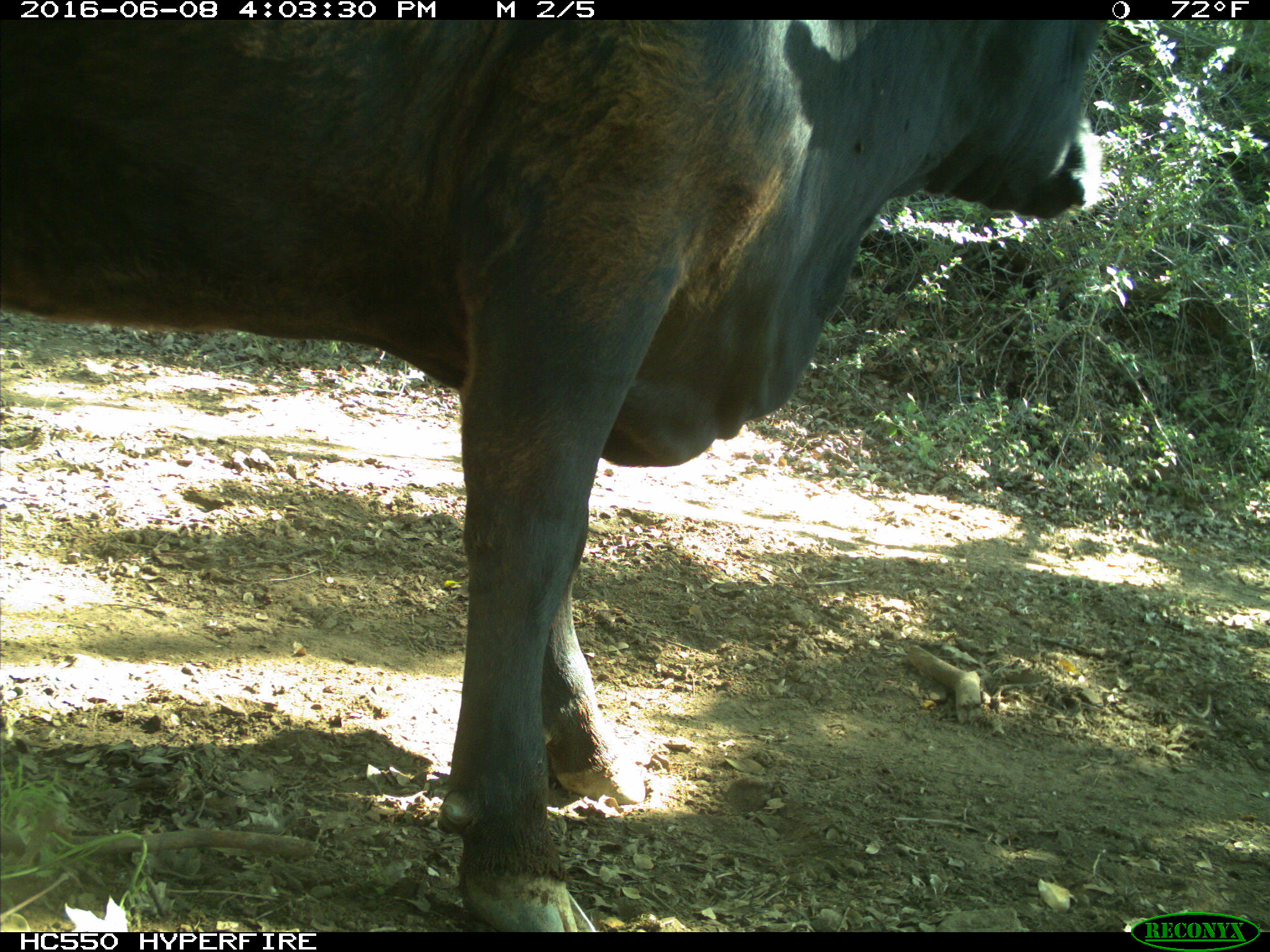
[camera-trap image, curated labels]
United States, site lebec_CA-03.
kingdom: Animalia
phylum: Chordata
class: Mammalia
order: Artiodactyla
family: Bovidae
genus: Bos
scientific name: Bos taurus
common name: domestic cow